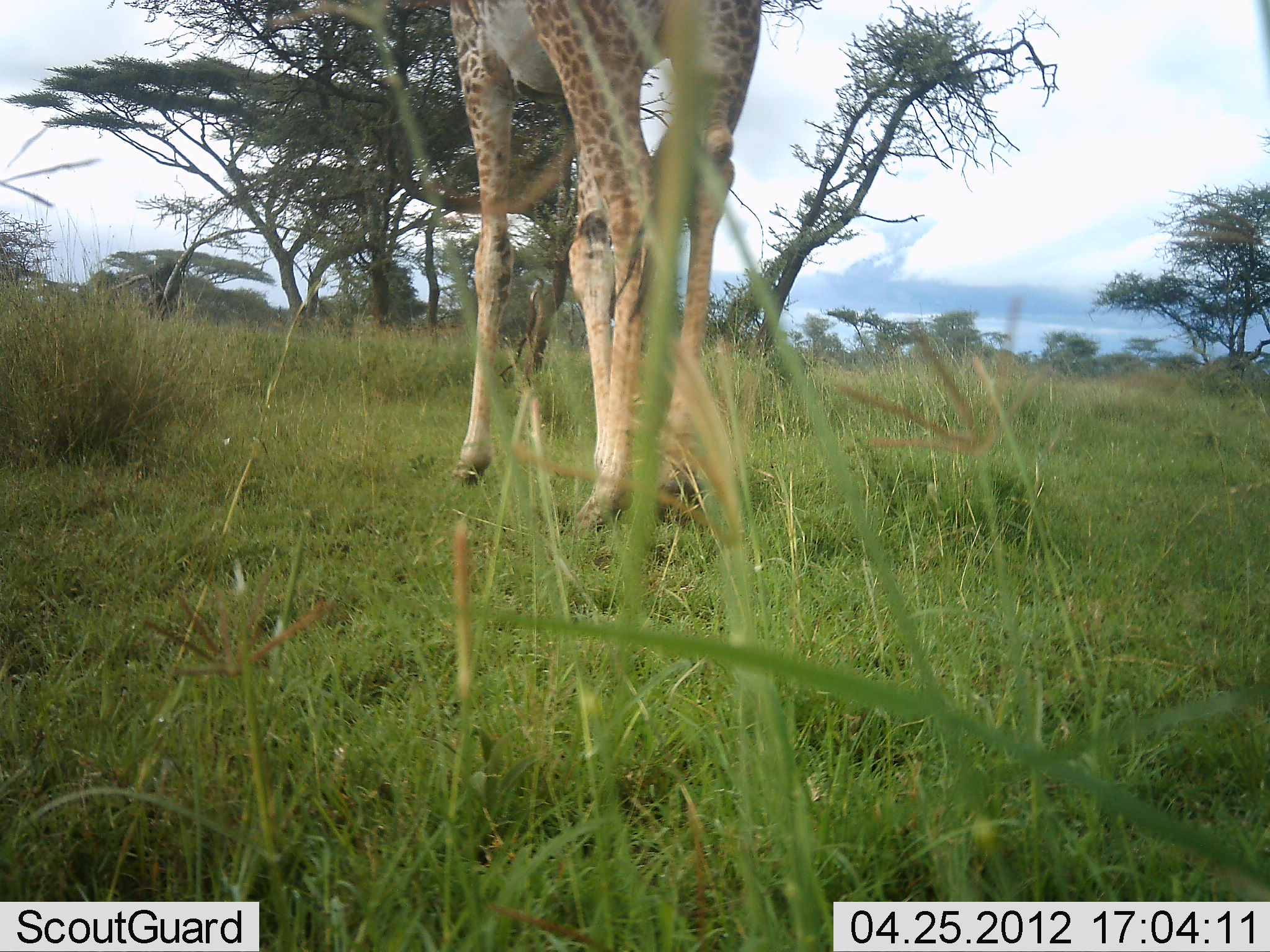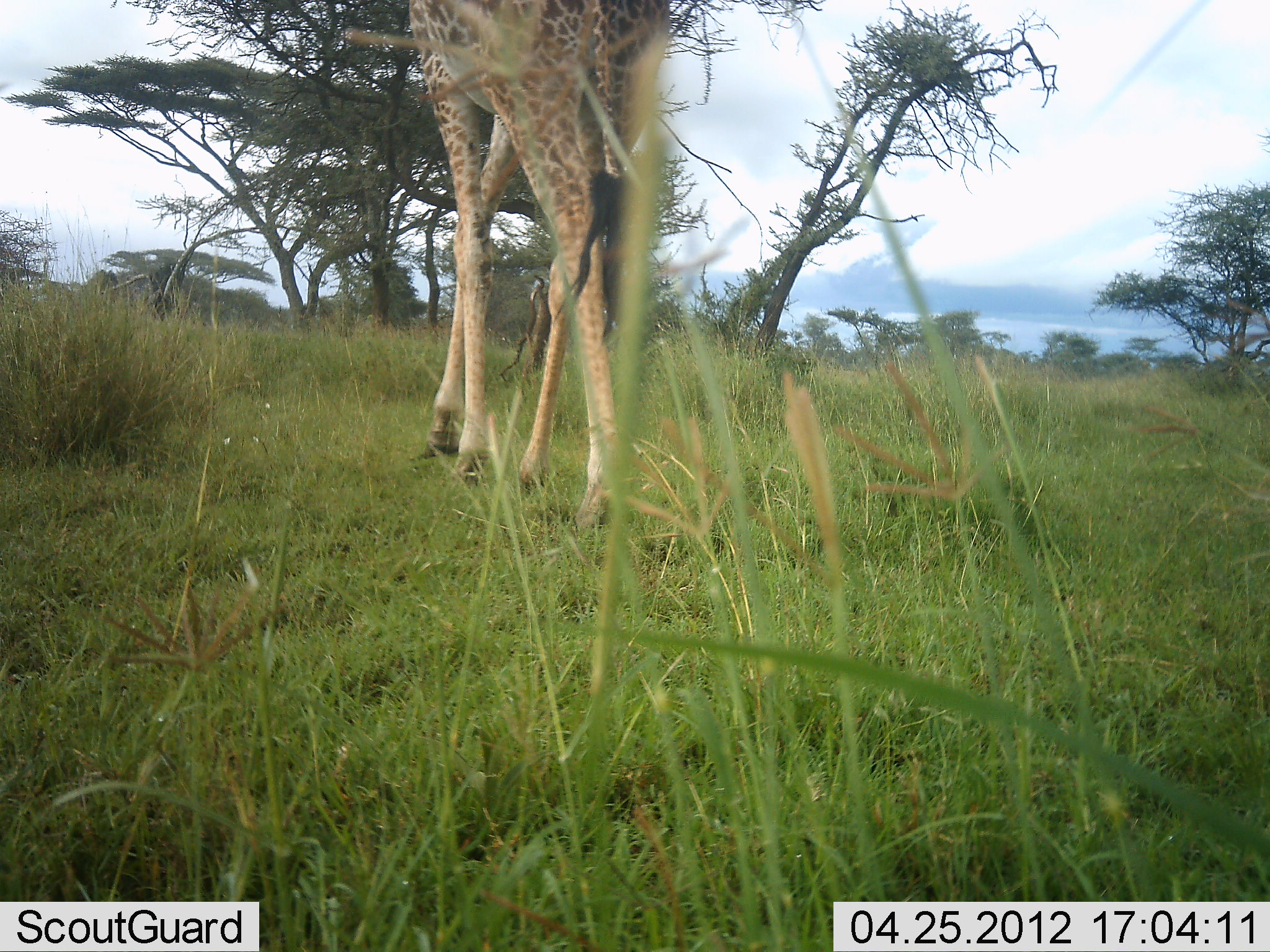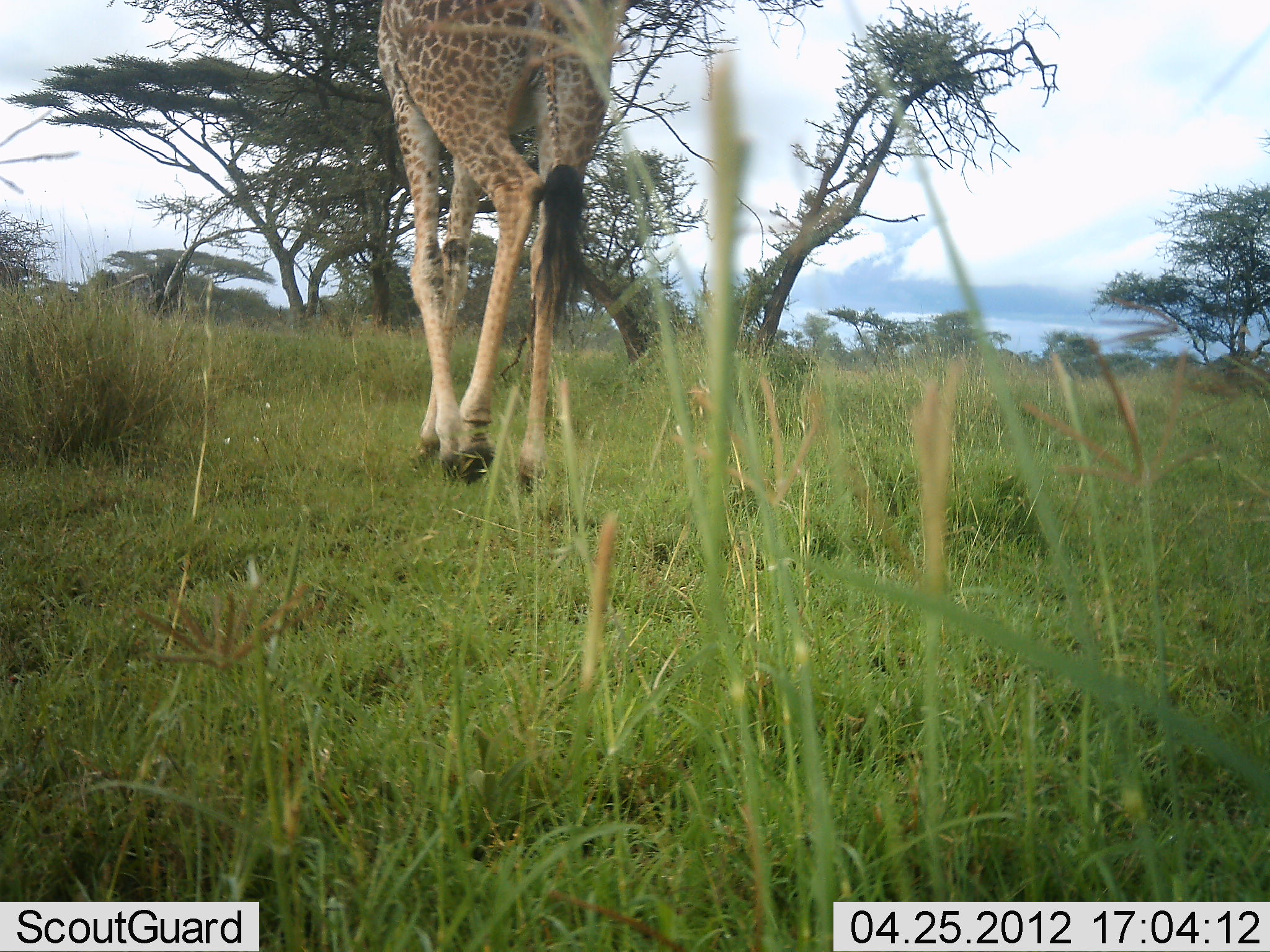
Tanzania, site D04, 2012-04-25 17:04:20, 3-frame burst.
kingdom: Animalia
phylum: Chordata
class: Mammalia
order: Artiodactyla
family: Giraffidae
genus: Giraffa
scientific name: Giraffa camelopardalis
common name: giraffe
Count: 1.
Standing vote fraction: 0%.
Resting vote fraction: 0%.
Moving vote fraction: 100%.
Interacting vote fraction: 0%.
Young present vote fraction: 0%.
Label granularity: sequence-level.